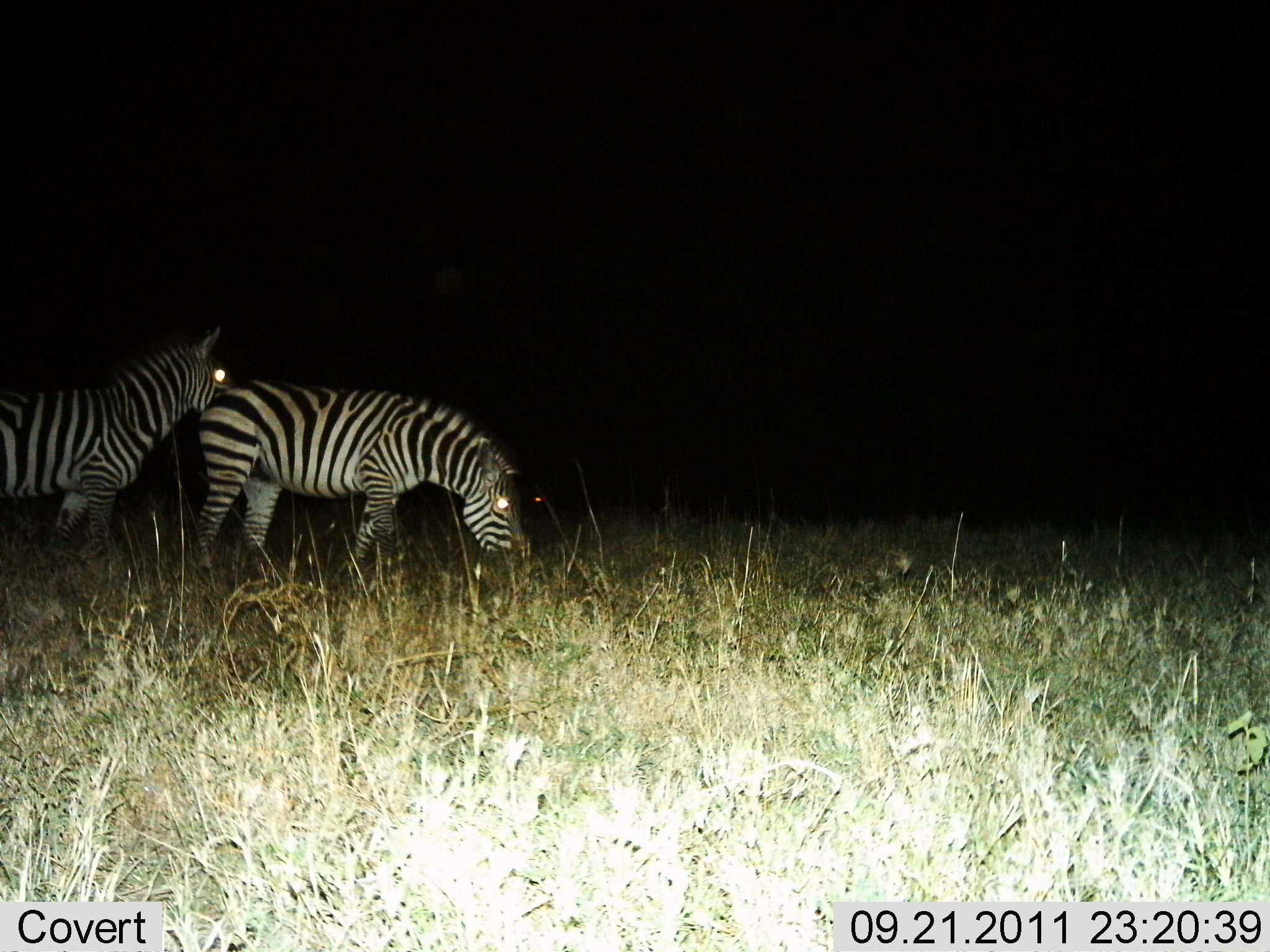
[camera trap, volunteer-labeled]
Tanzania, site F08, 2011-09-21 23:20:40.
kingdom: Animalia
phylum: Chordata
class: Mammalia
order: Perissodactyla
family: Equidae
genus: Equus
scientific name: Equus quagga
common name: plains zebra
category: zebra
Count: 2.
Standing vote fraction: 71%.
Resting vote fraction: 7%.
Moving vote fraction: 7%.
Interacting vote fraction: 0%.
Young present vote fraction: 0%.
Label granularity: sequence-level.